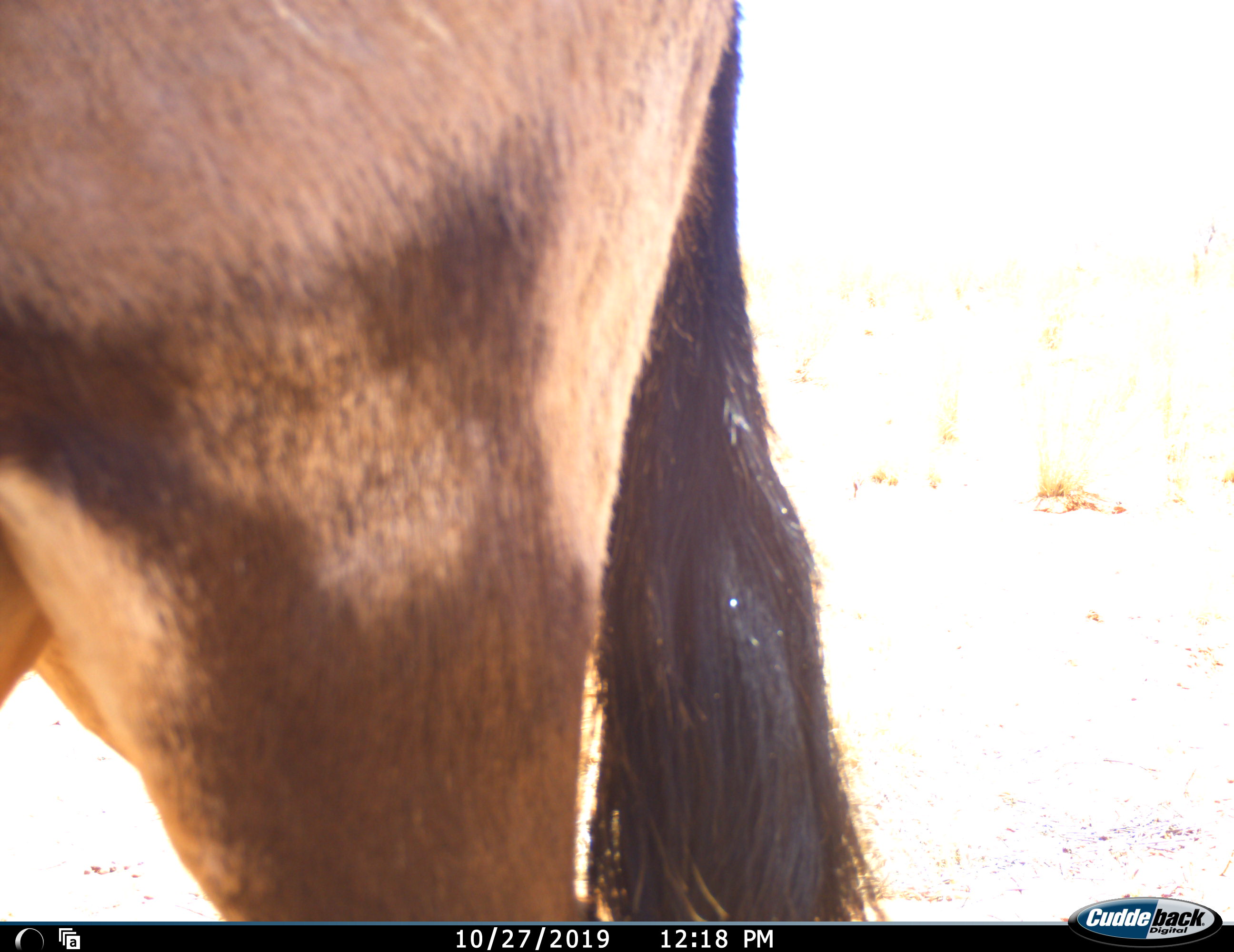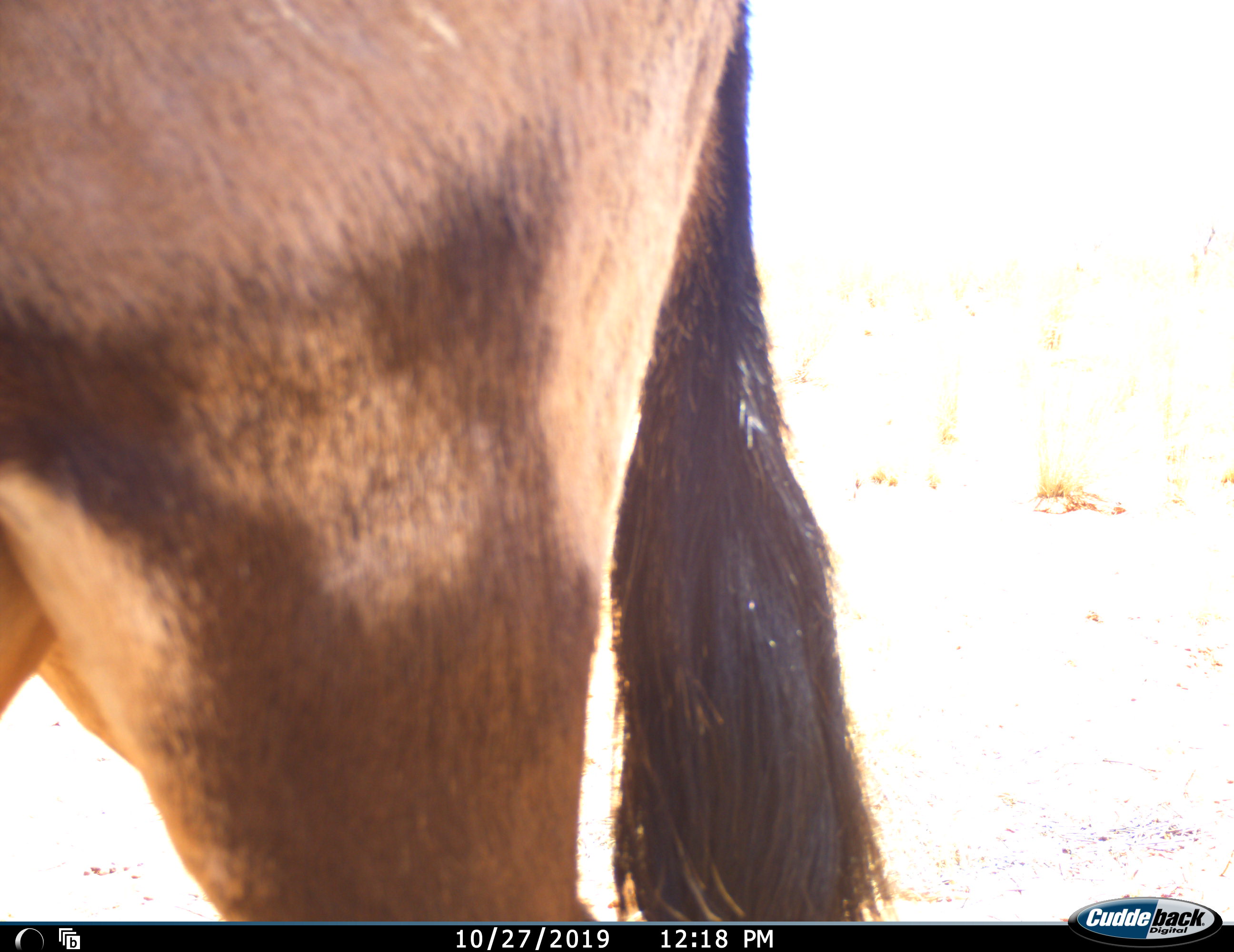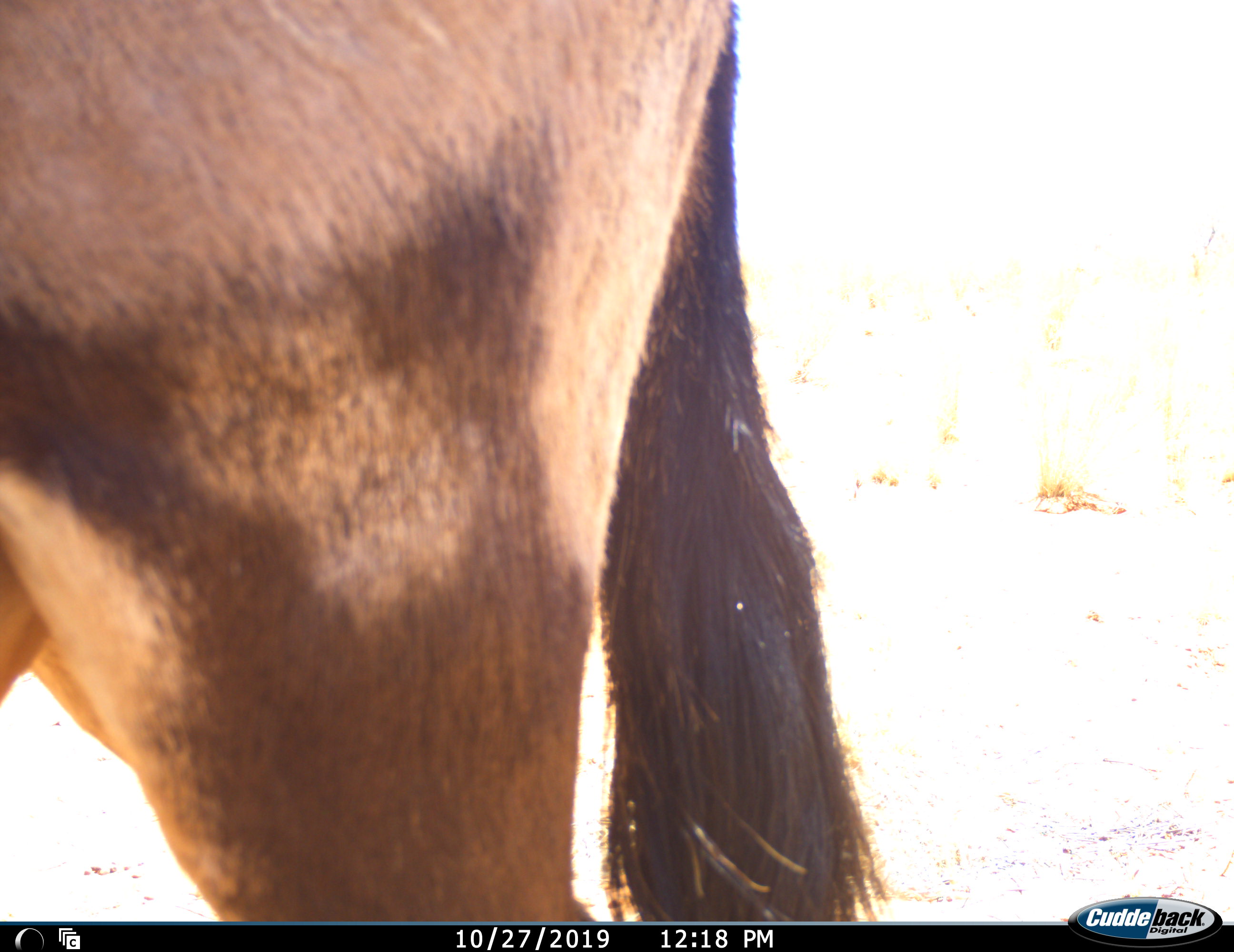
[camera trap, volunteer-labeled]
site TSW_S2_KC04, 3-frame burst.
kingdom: Animalia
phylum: Chordata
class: Mammalia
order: Artiodactyla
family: Bovidae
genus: Oryx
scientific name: Oryx gazella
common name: gemsbok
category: oryx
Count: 1.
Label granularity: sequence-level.